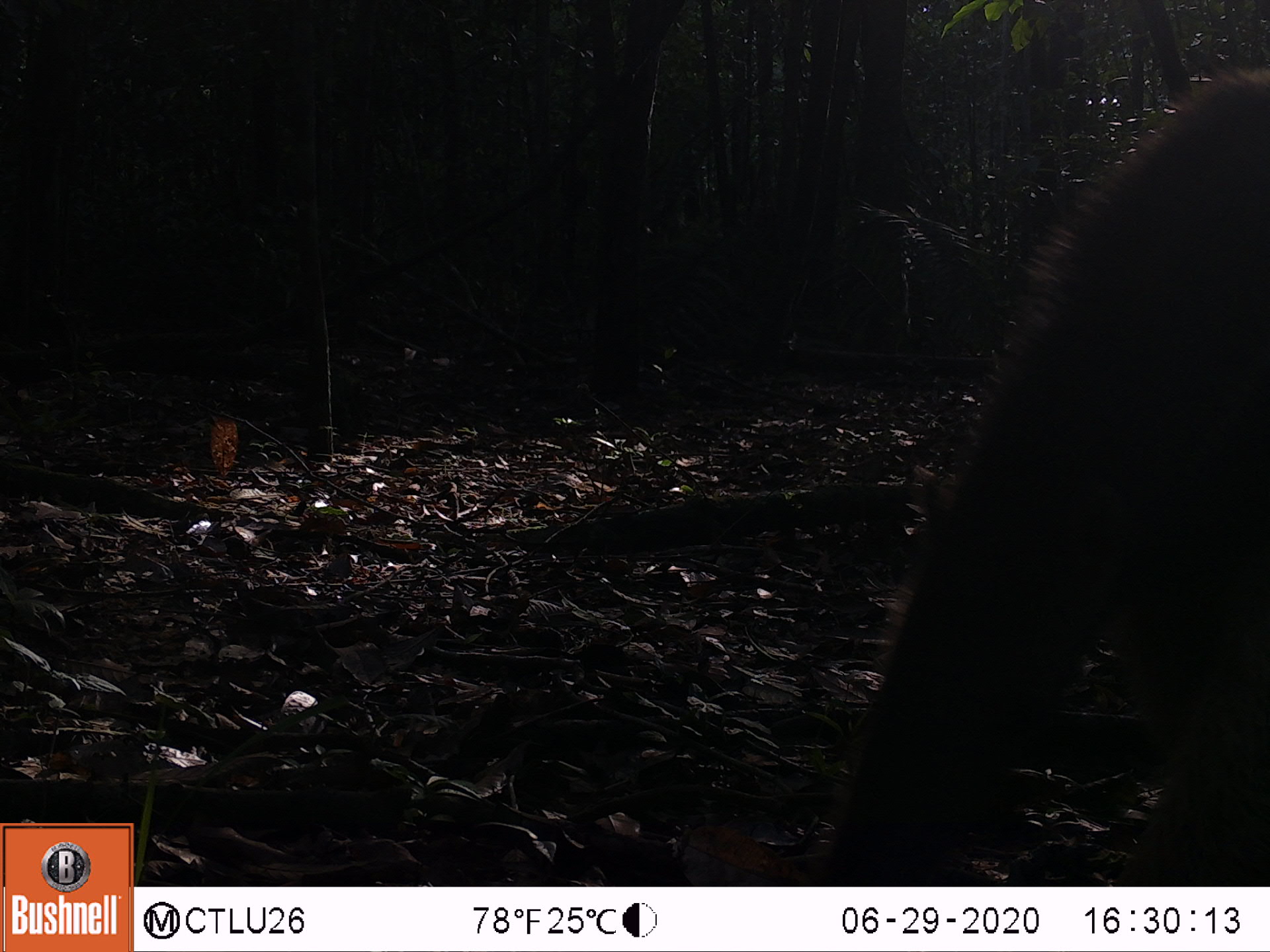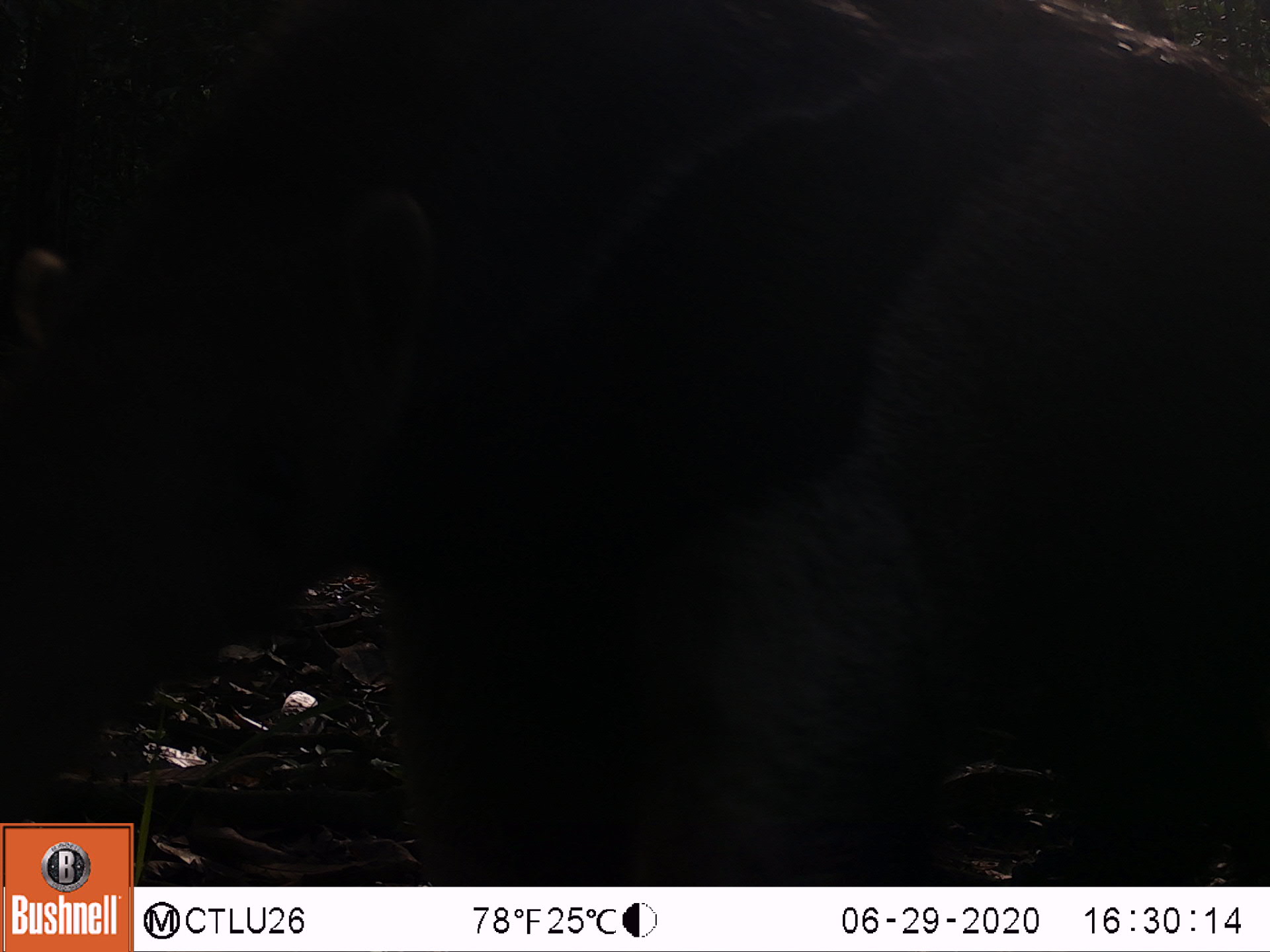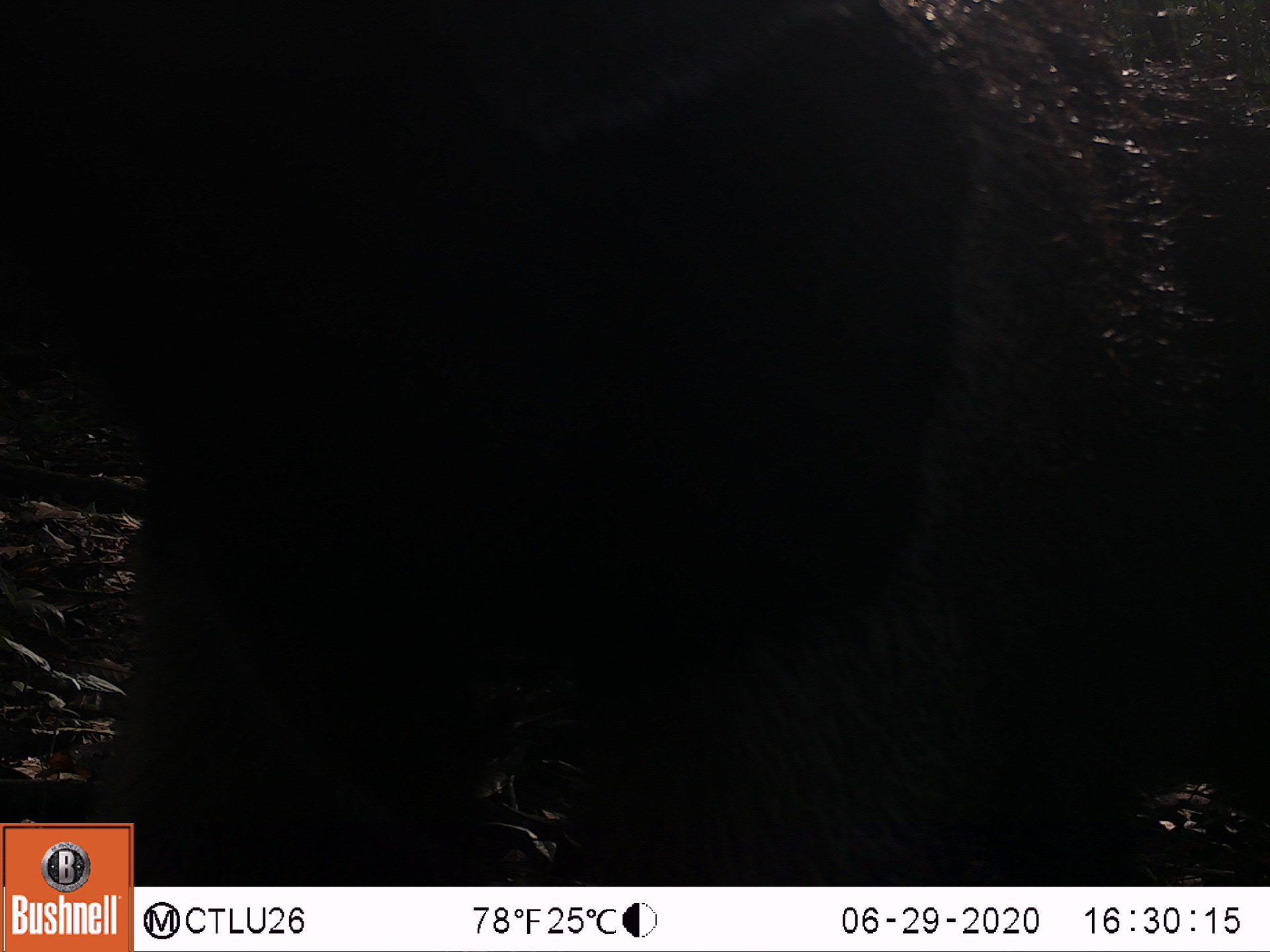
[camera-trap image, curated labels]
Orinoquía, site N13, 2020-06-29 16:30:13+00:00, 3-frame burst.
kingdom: Animalia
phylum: Chordata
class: Mammalia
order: Pilosa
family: Myrmecophagidae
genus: Myrmecophaga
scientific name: Myrmecophaga tridactyla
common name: giant anteater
Giant anteater (Myrmecophaga tridactyla).